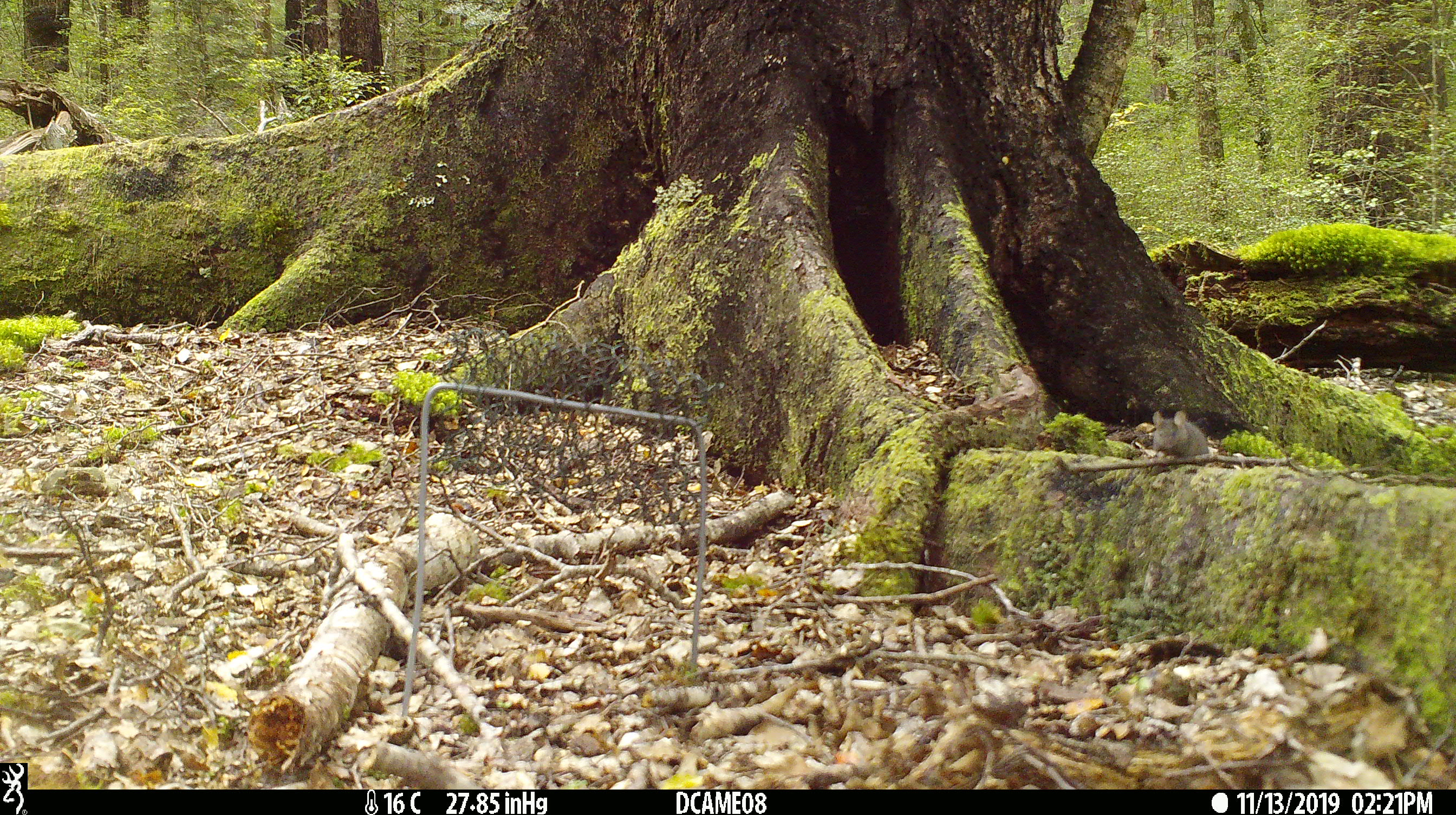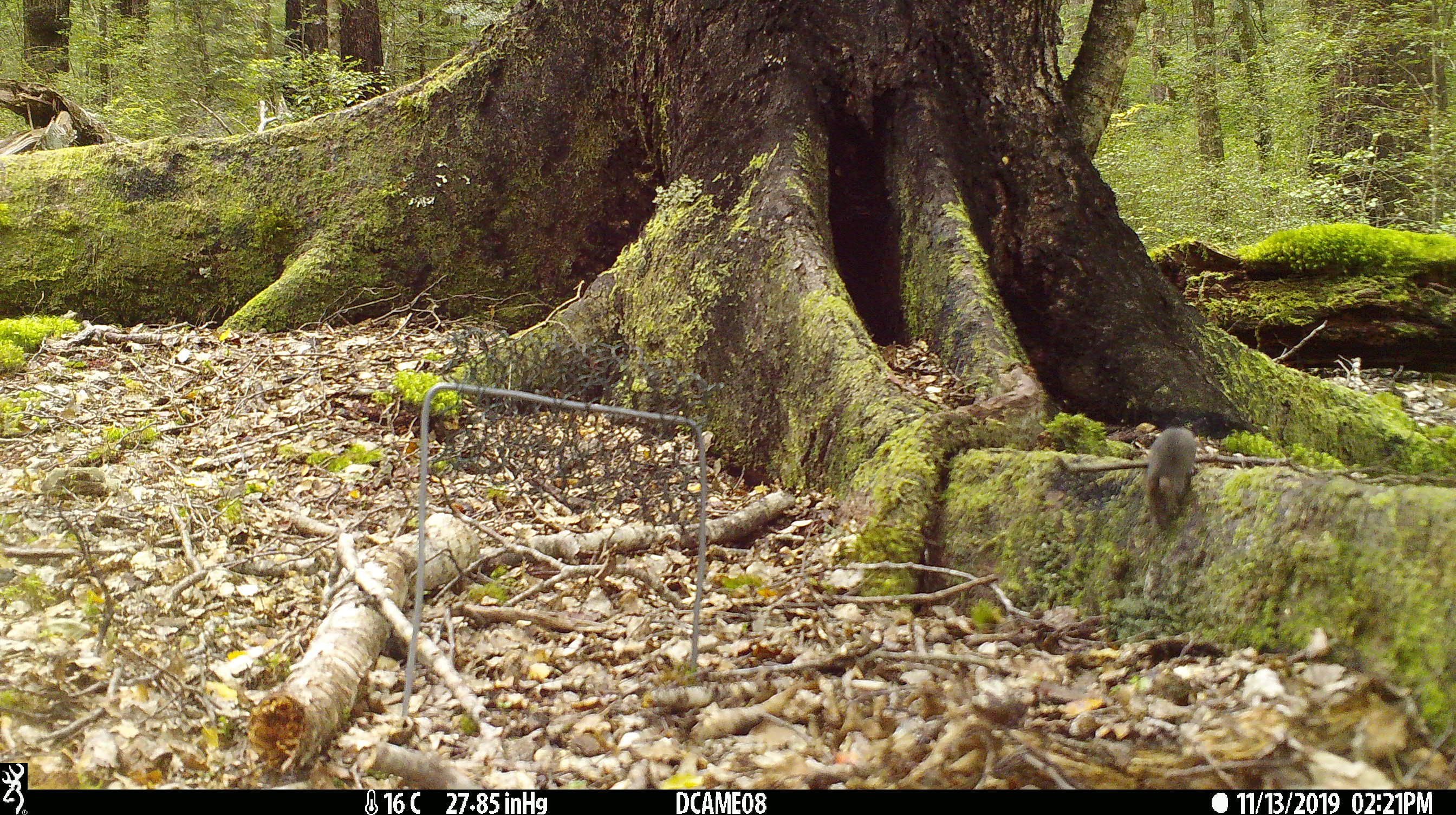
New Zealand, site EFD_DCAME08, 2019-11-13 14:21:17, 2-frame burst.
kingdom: Animalia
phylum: Chordata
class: Mammalia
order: Rodentia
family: Muridae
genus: Mus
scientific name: Mus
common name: mouse